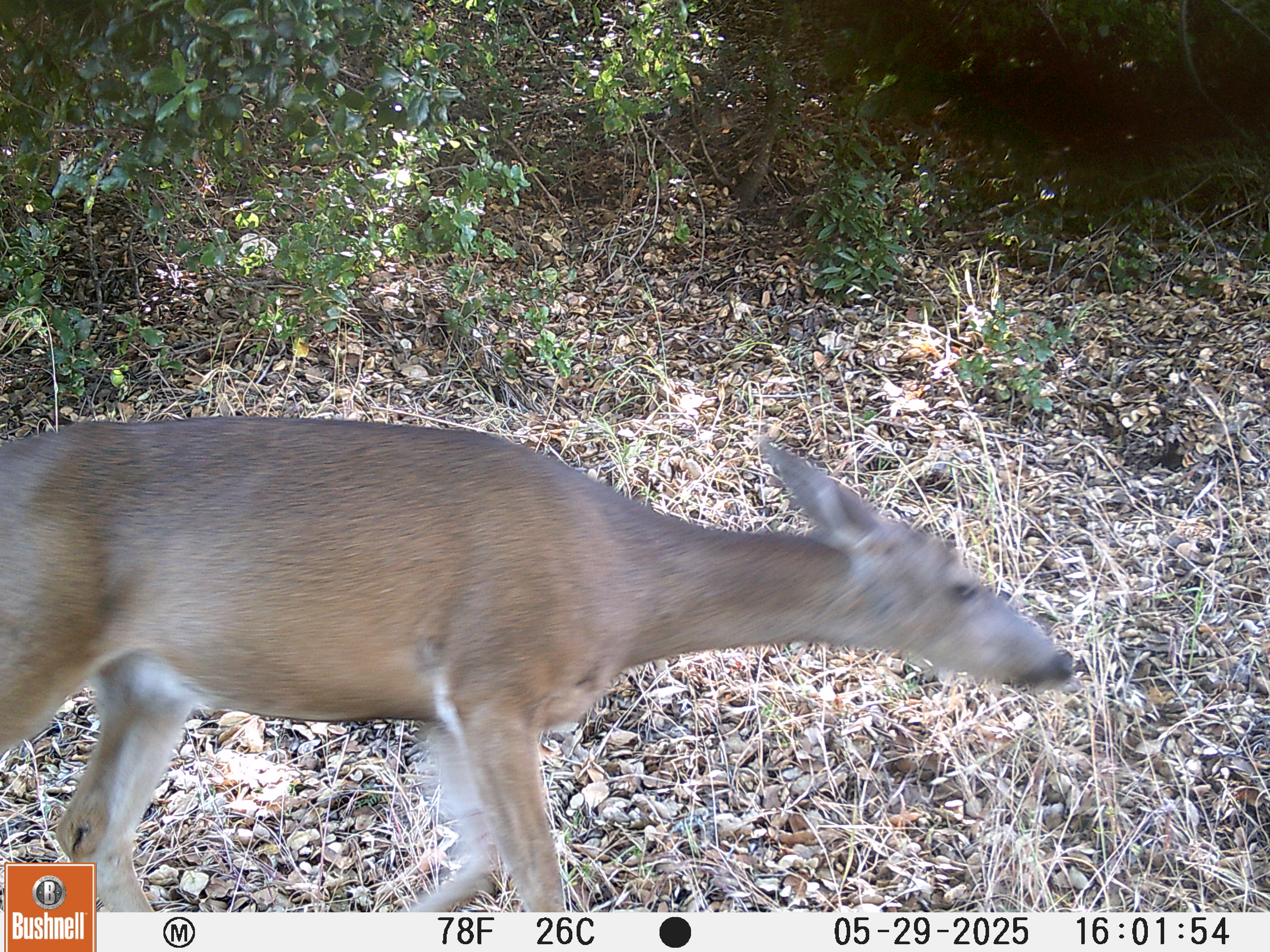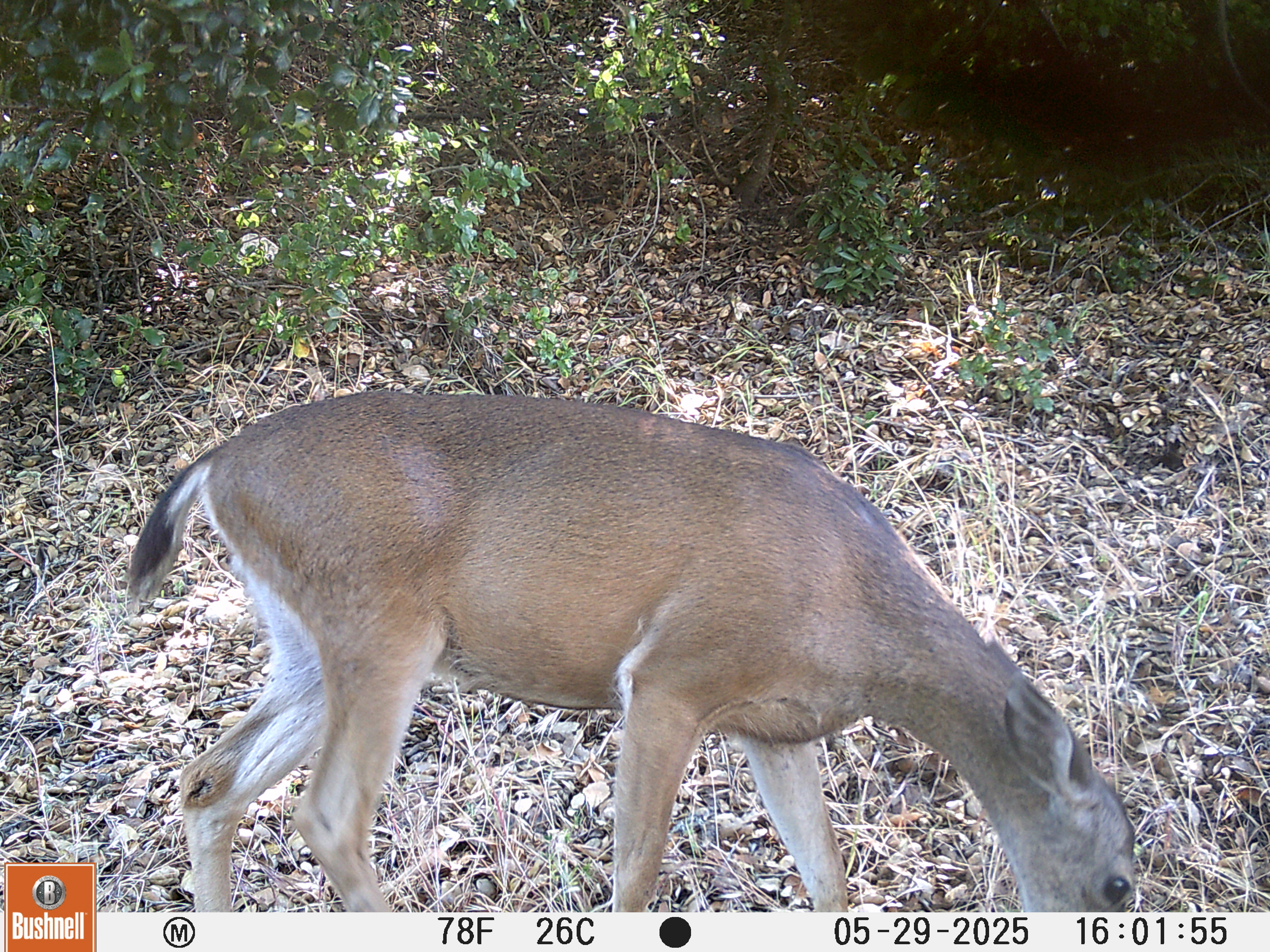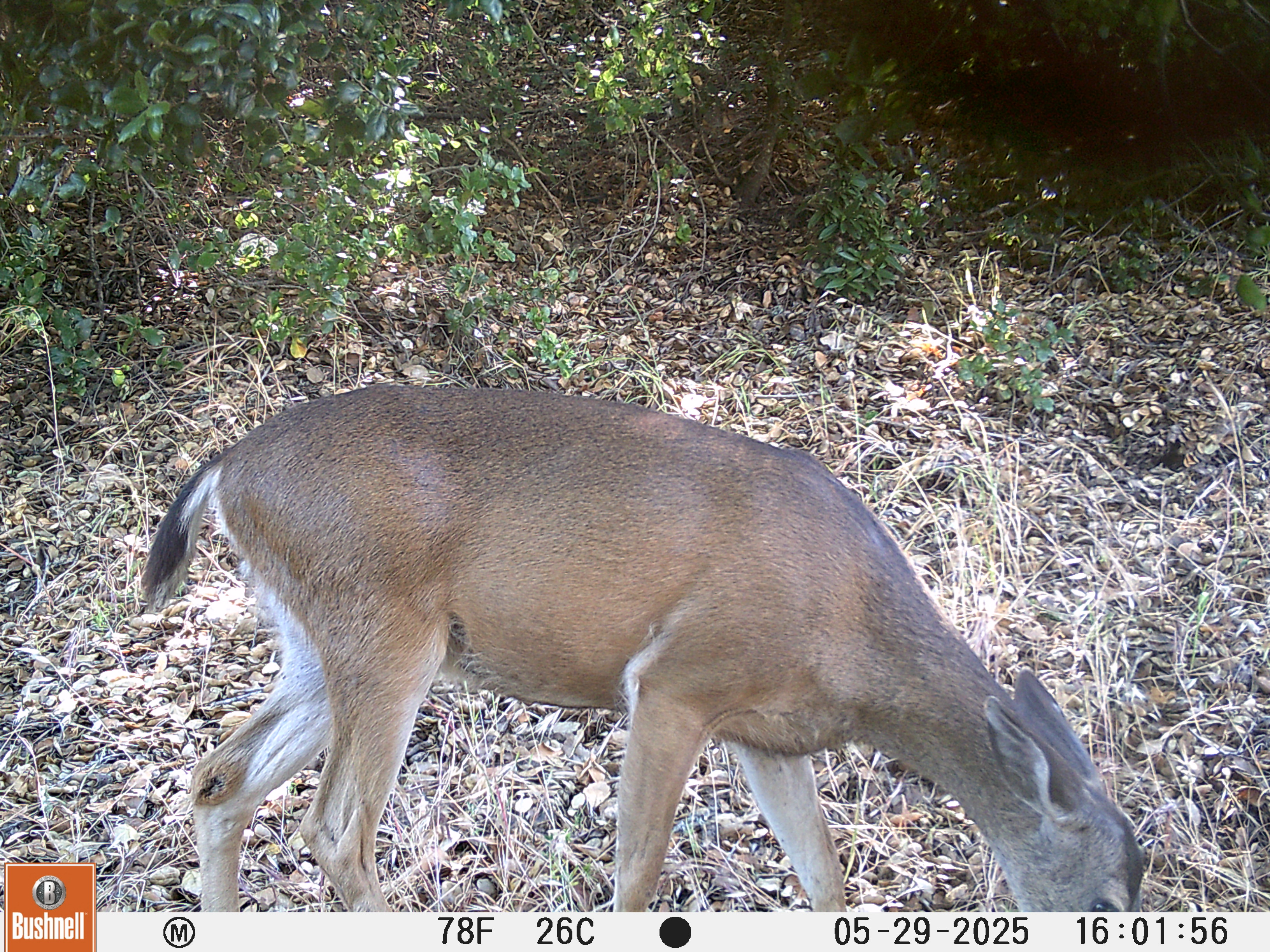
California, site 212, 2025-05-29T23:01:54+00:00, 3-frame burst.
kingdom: Animalia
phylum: Chordata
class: Mammalia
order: Artiodactyla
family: Cervidae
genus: Odocoileus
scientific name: Odocoileus hemionus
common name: mule deer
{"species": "mule deer (Odocoileus hemionus)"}